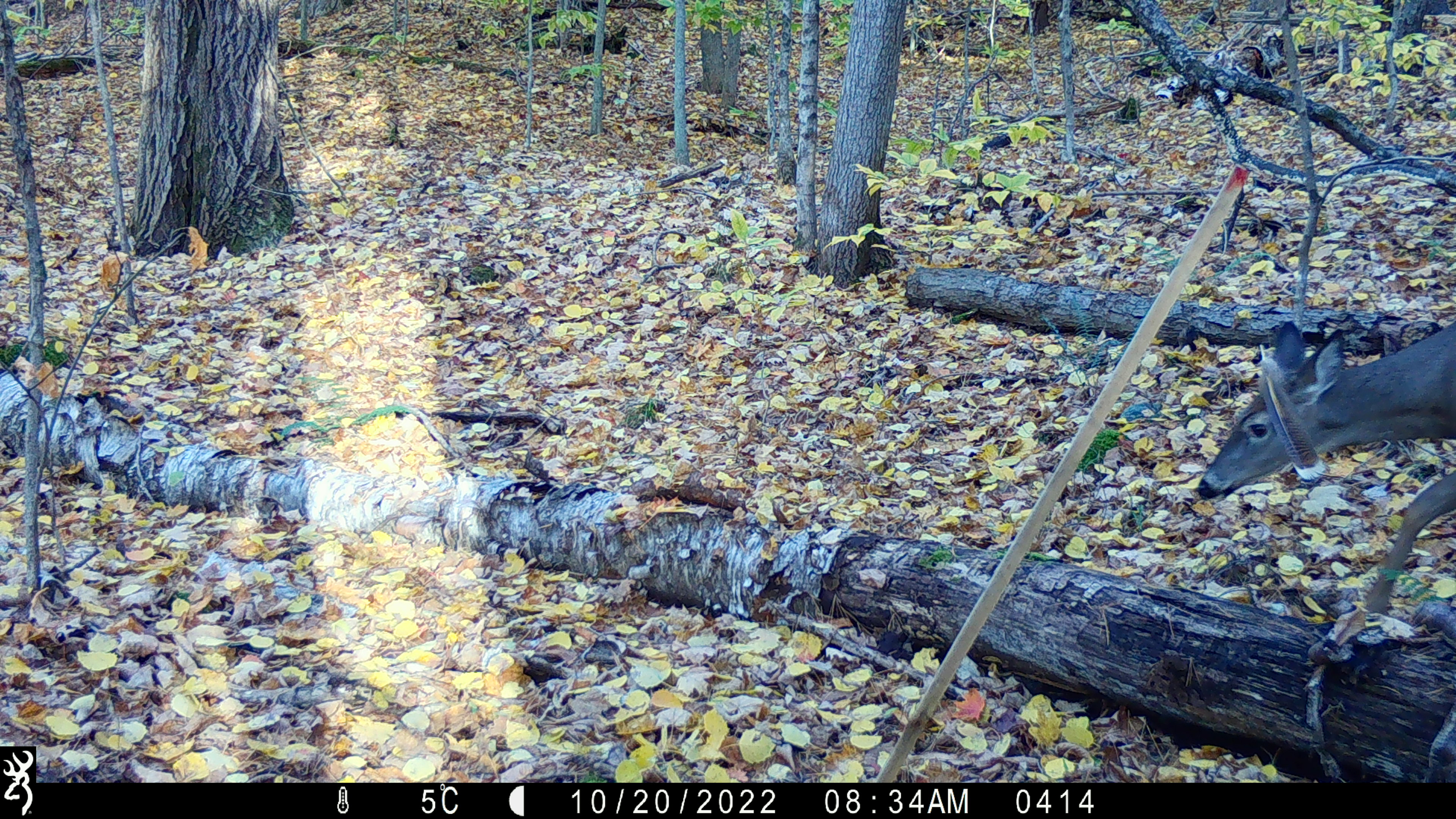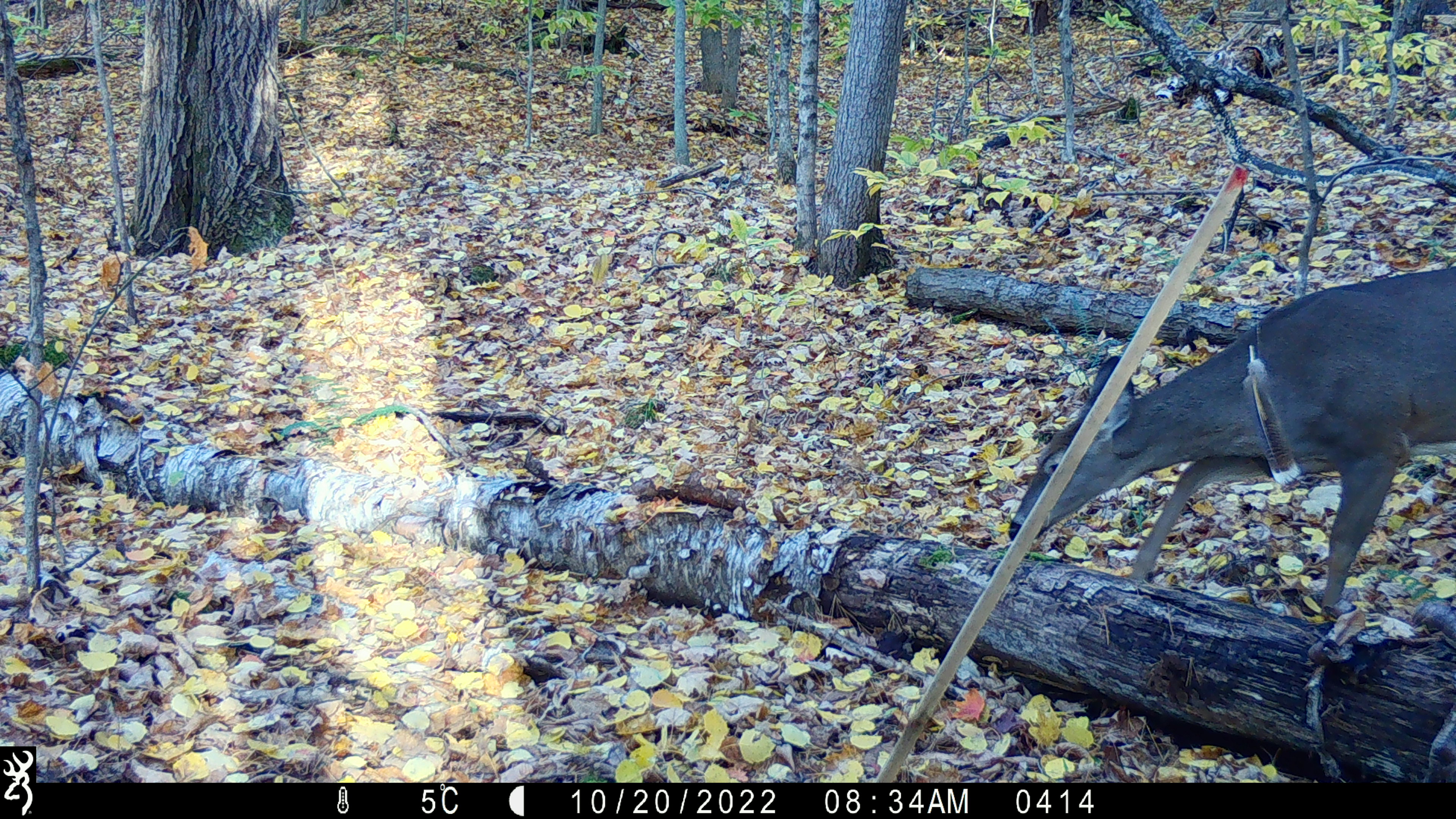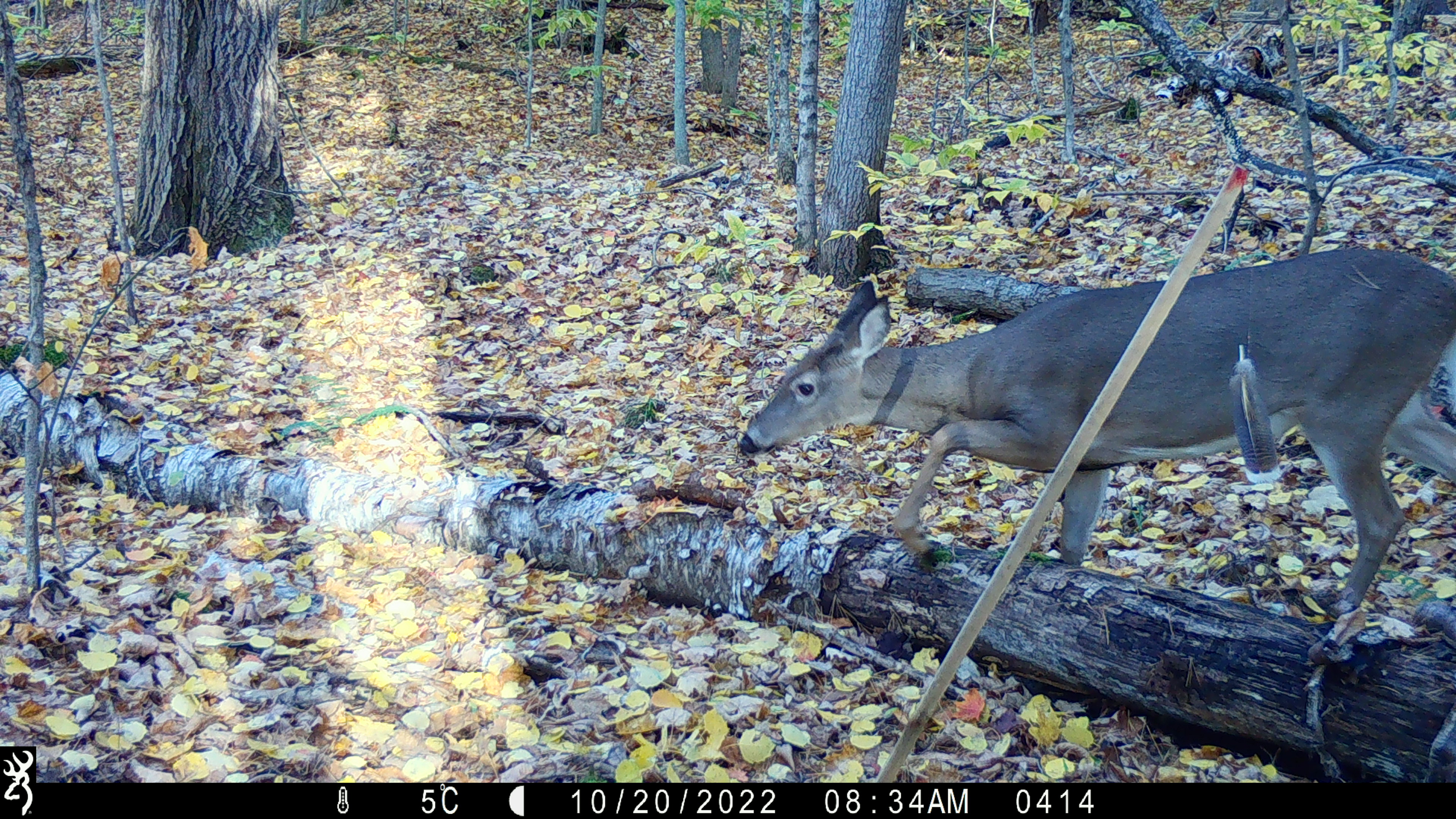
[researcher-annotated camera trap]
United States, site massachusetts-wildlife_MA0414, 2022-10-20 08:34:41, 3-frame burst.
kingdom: Animalia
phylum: Chordata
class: Mammalia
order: Artiodactyla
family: Cervidae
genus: Odocoileus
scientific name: Odocoileus virginianus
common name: white-tailed deer